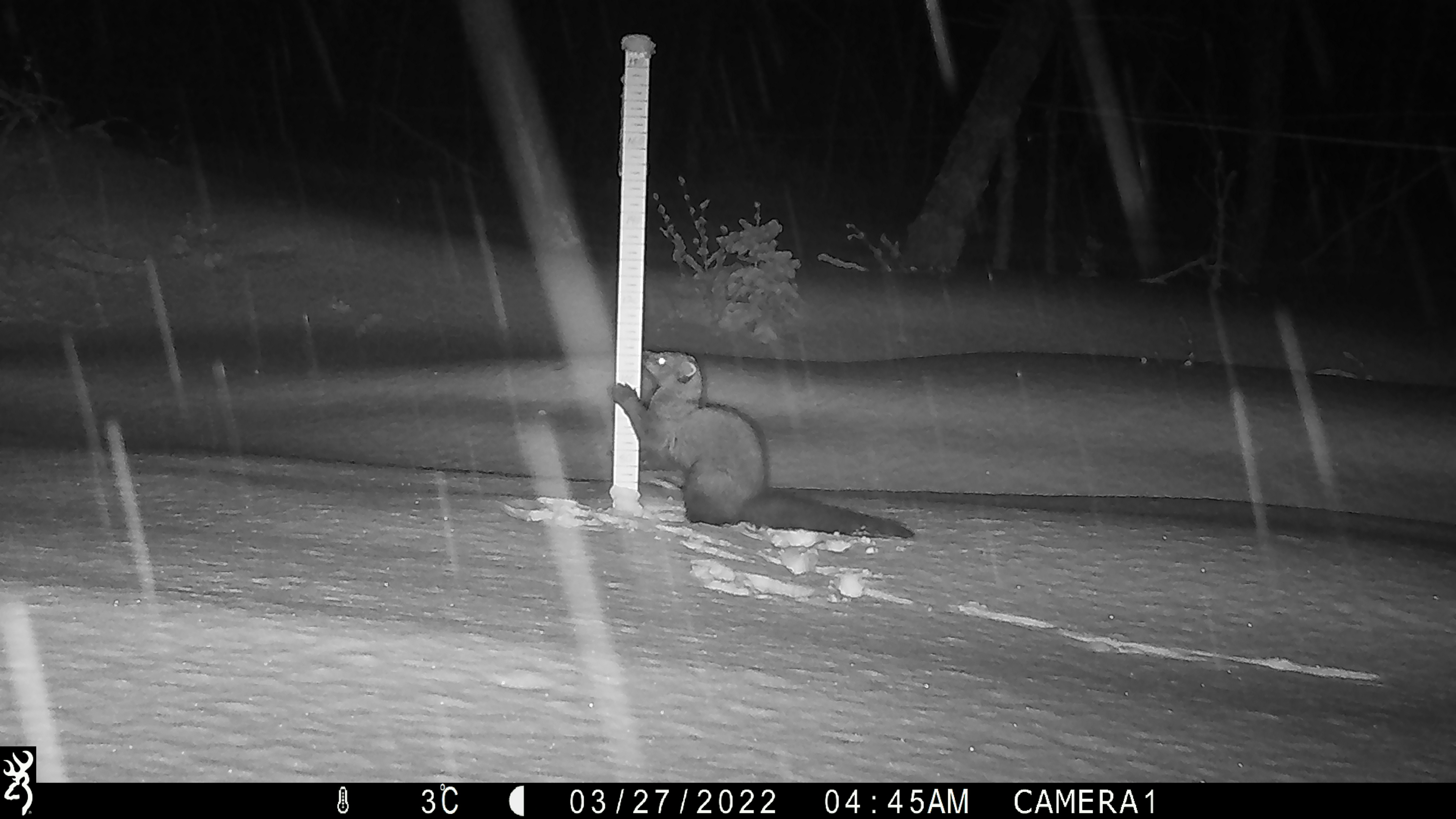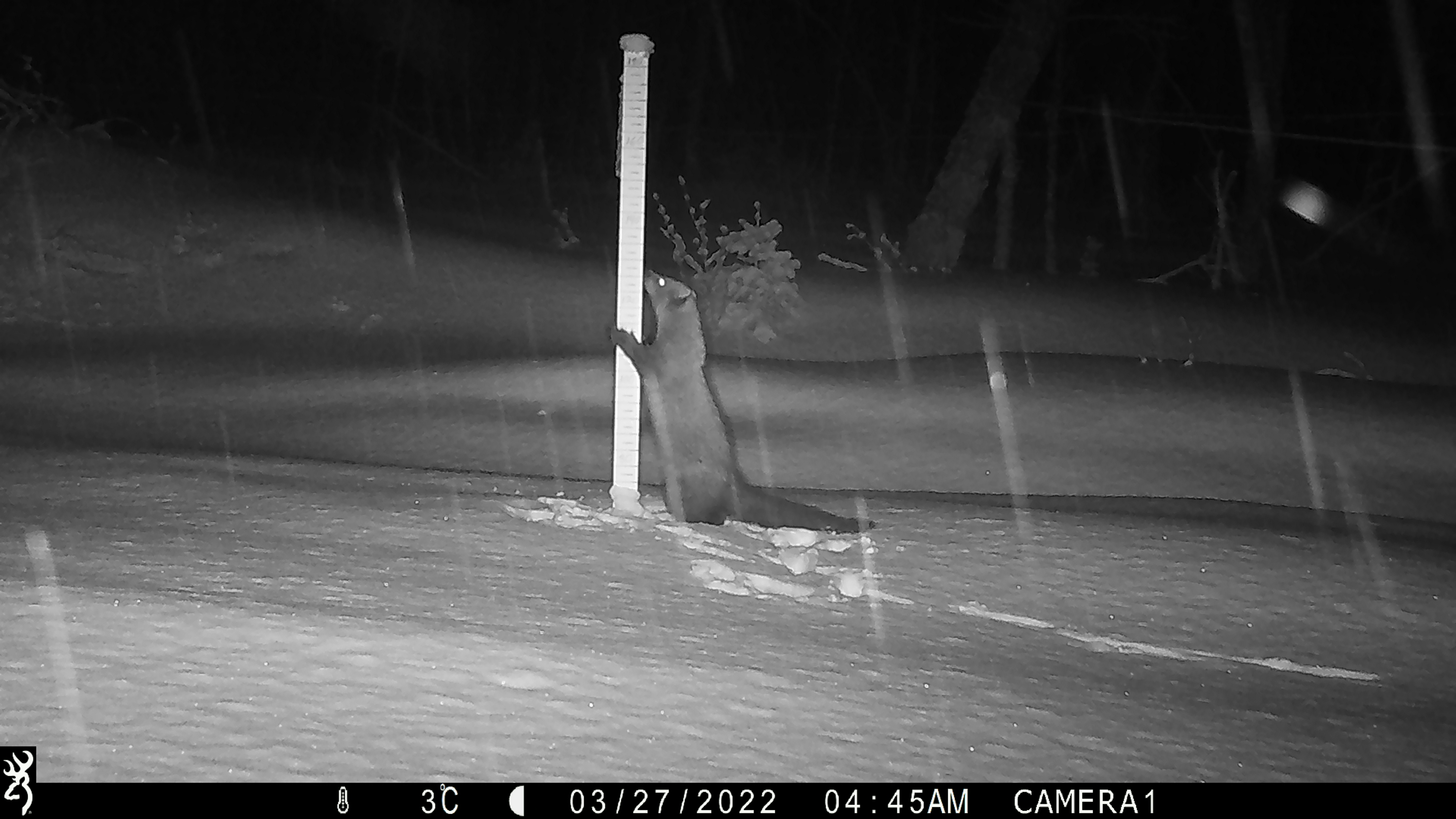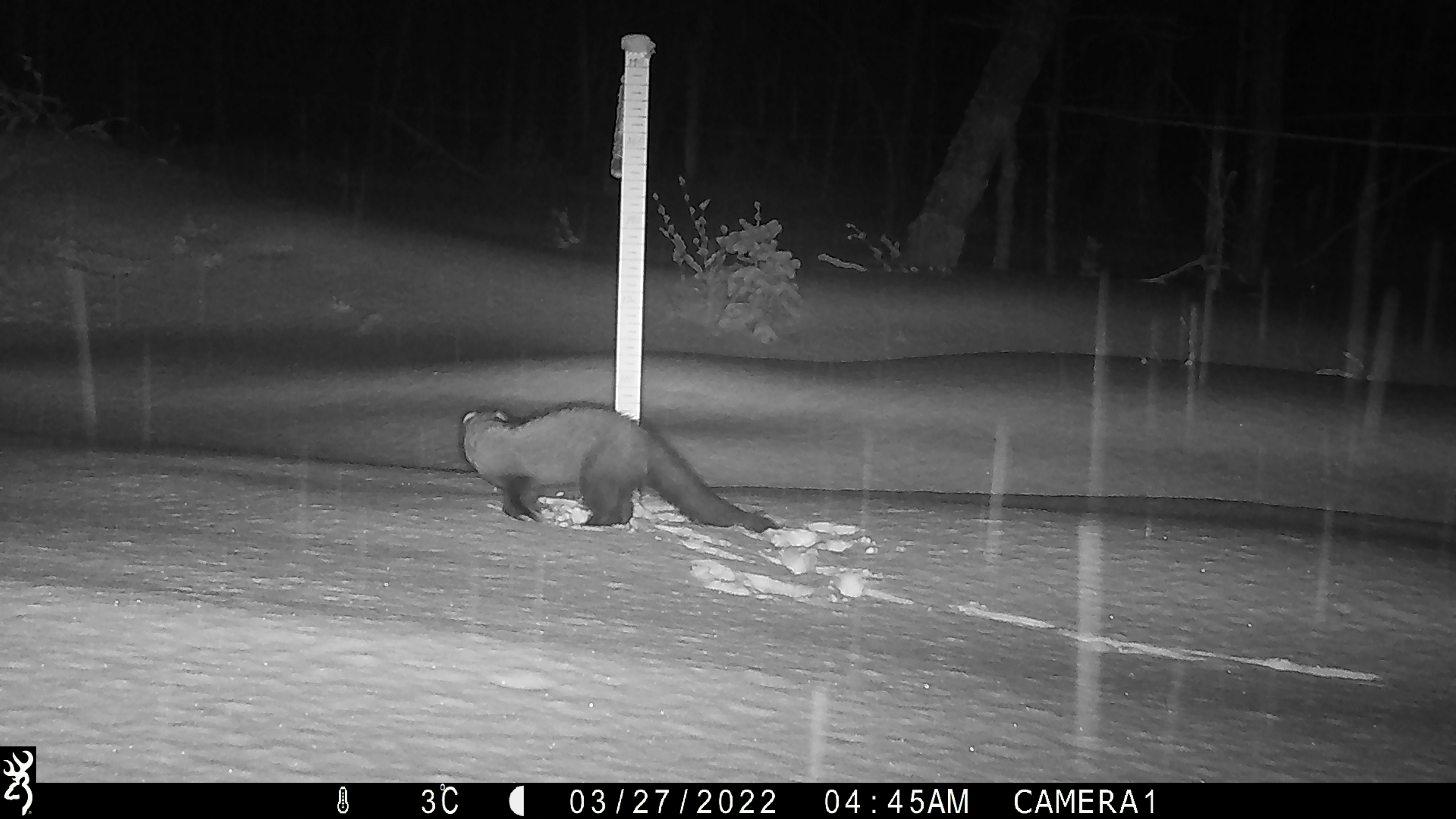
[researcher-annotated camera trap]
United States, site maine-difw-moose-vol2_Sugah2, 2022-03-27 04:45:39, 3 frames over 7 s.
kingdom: Animalia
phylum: Chordata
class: Mammalia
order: Carnivora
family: Mustelidae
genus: Pekania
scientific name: Pekania pennanti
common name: fisher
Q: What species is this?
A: Fisher (Pekania pennanti).